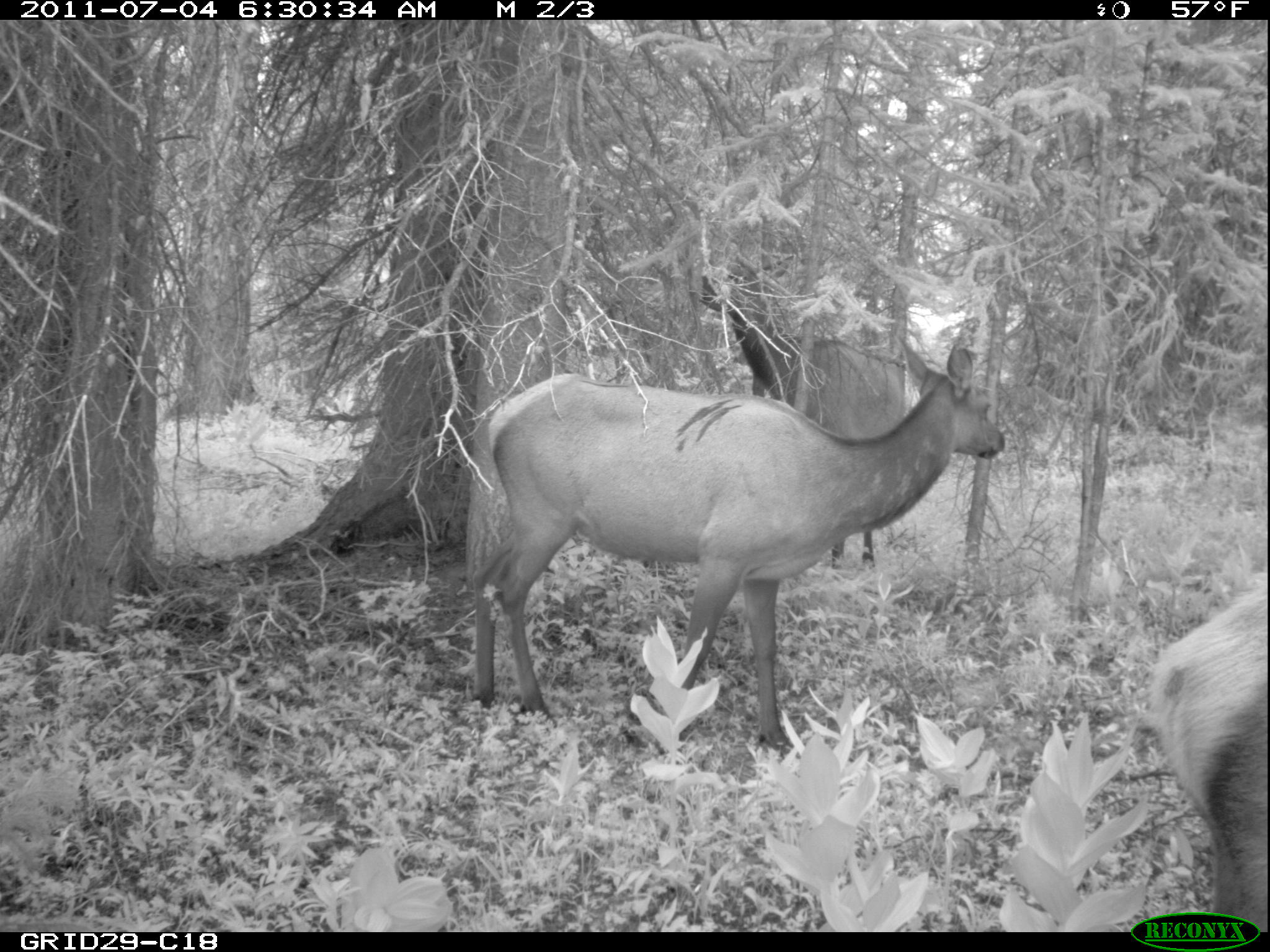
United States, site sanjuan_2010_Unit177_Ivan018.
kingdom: Animalia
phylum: Chordata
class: Mammalia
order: Artiodactyla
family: Cervidae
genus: Cervus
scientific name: Cervus elaphus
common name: red deer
Cervus elaphus (red deer).